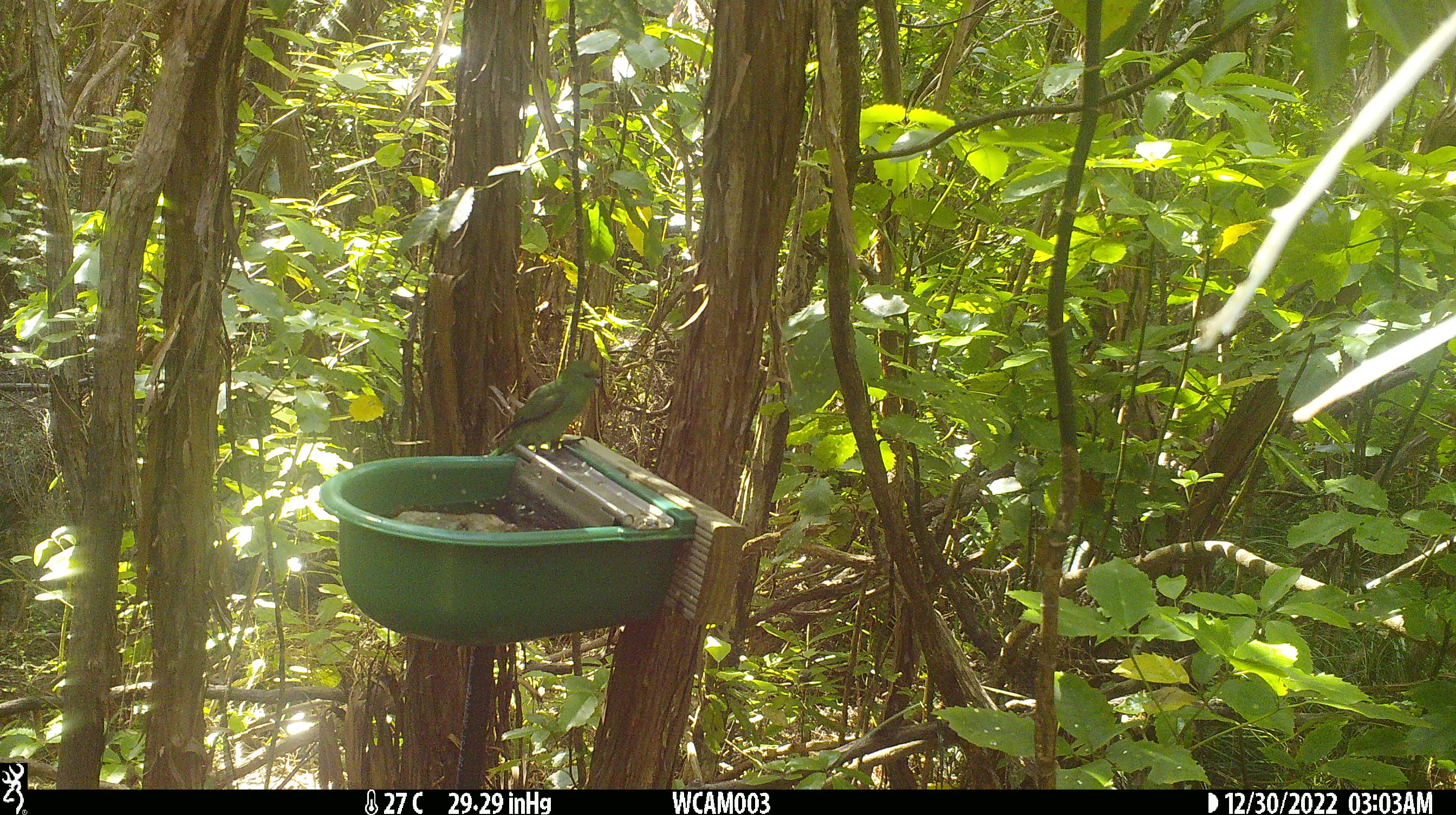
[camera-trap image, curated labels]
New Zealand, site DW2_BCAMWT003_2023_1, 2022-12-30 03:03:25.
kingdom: Animalia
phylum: Chordata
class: Aves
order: Psittaciformes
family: Psittaculidae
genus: Cyanoramphus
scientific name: Cyanoramphus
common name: parakeet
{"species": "parakeet (Cyanoramphus)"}